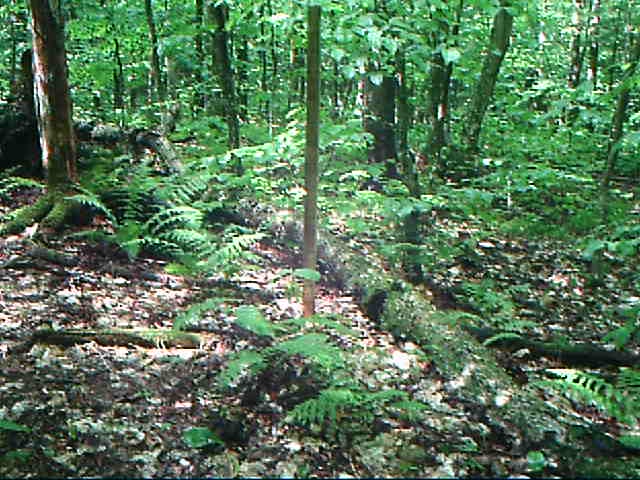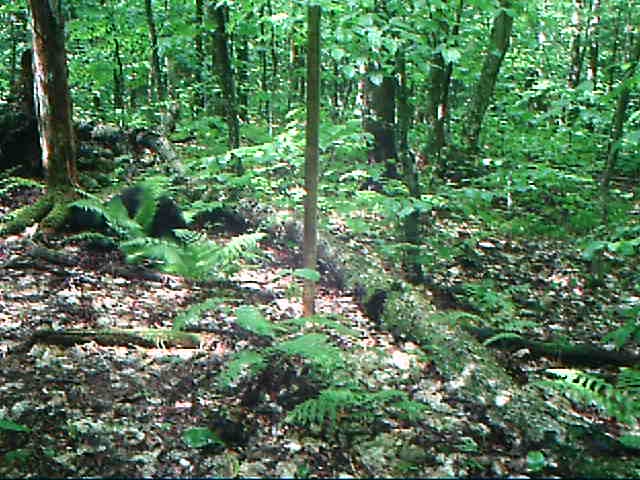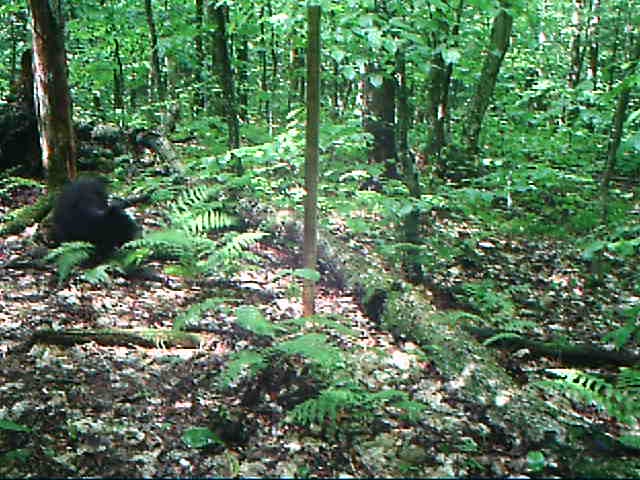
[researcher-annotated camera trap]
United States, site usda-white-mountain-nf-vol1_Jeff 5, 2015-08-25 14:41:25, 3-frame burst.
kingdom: Animalia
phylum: Chordata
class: Mammalia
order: Carnivora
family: Ursidae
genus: Ursus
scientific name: Ursus americanus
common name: black bear